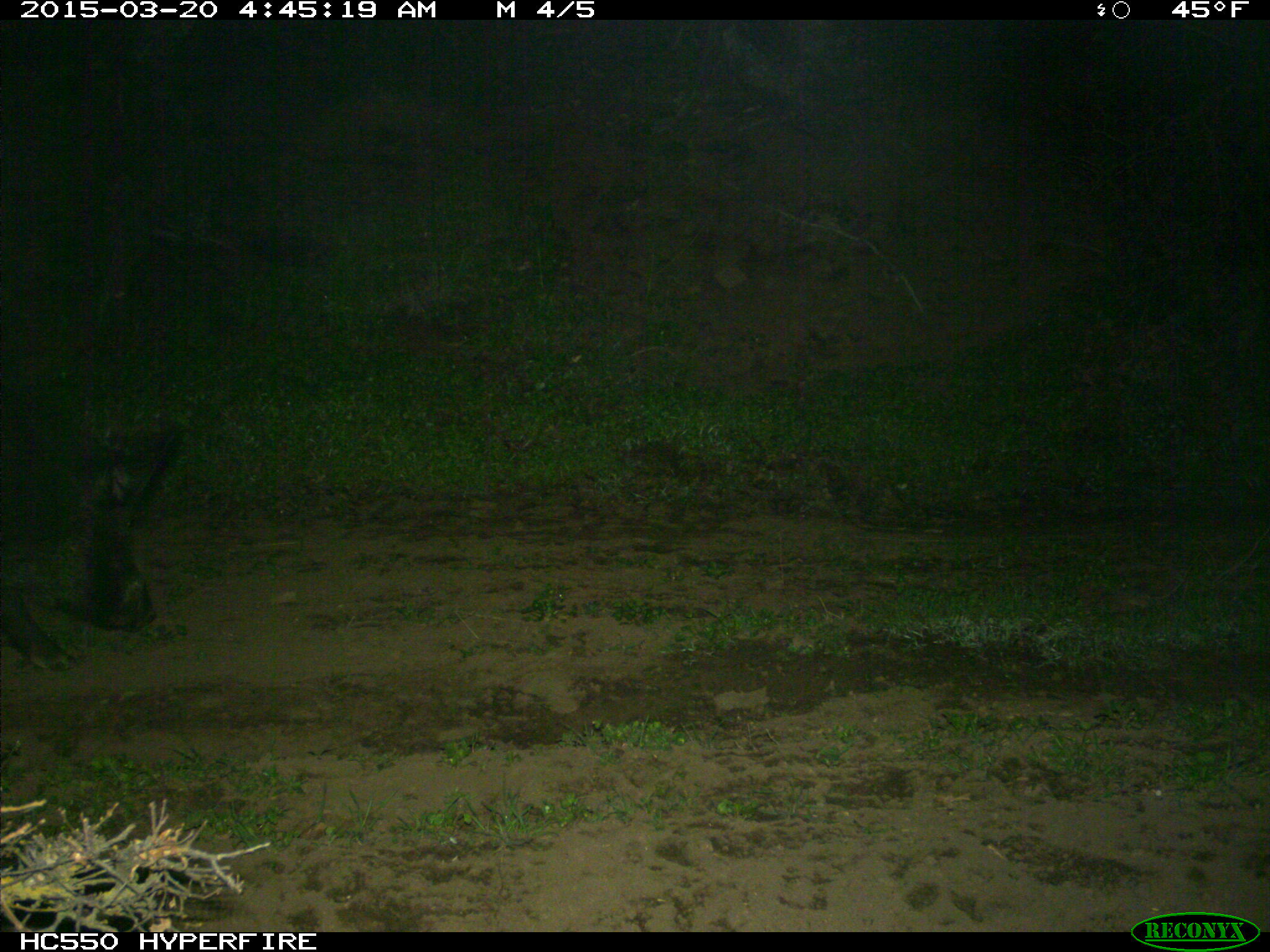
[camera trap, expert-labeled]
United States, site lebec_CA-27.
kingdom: Animalia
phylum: Chordata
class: Mammalia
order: Artiodactyla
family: Suidae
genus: Sus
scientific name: Sus scrofa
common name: wild boar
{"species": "Sus scrofa (wild boar)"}